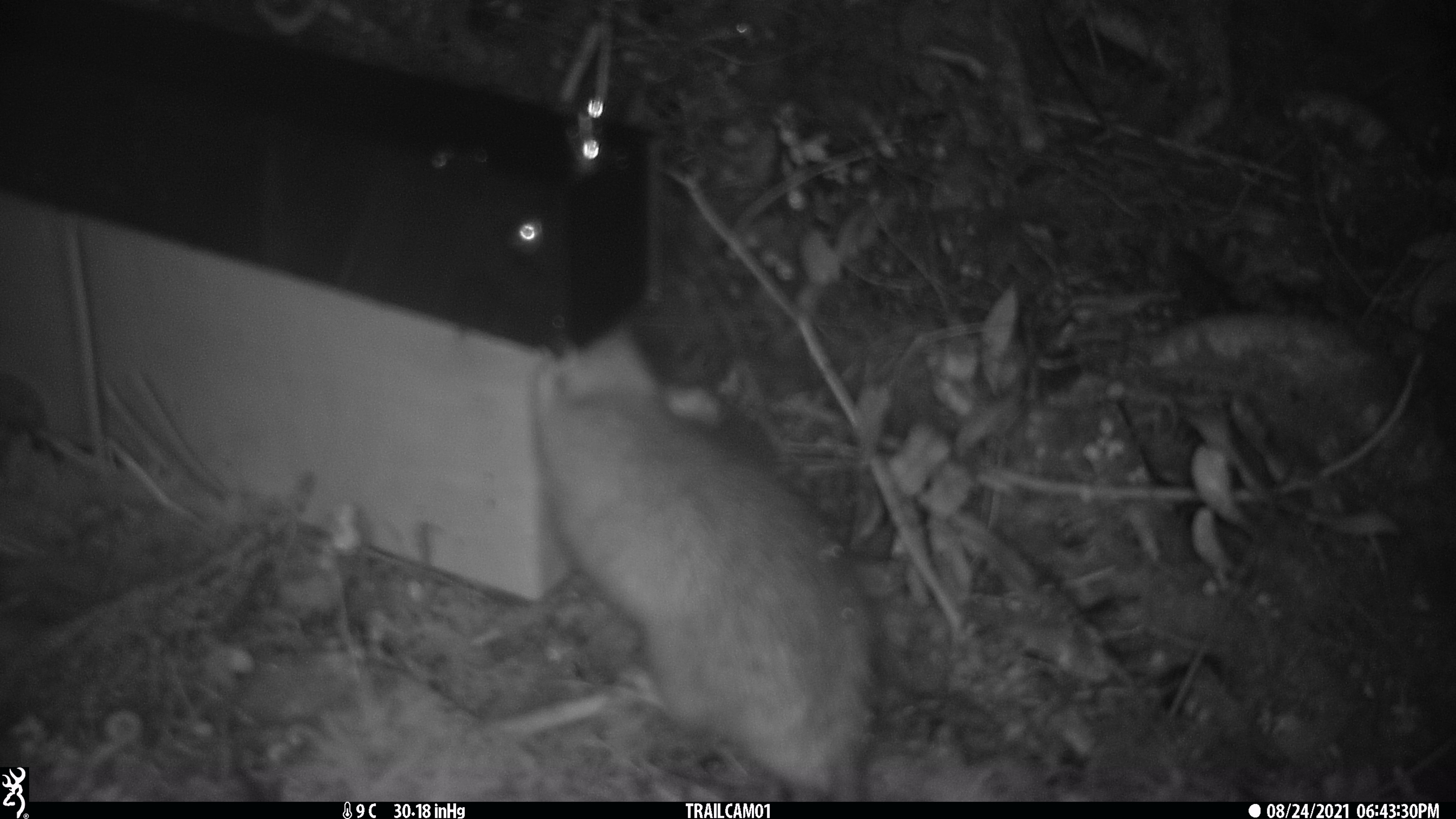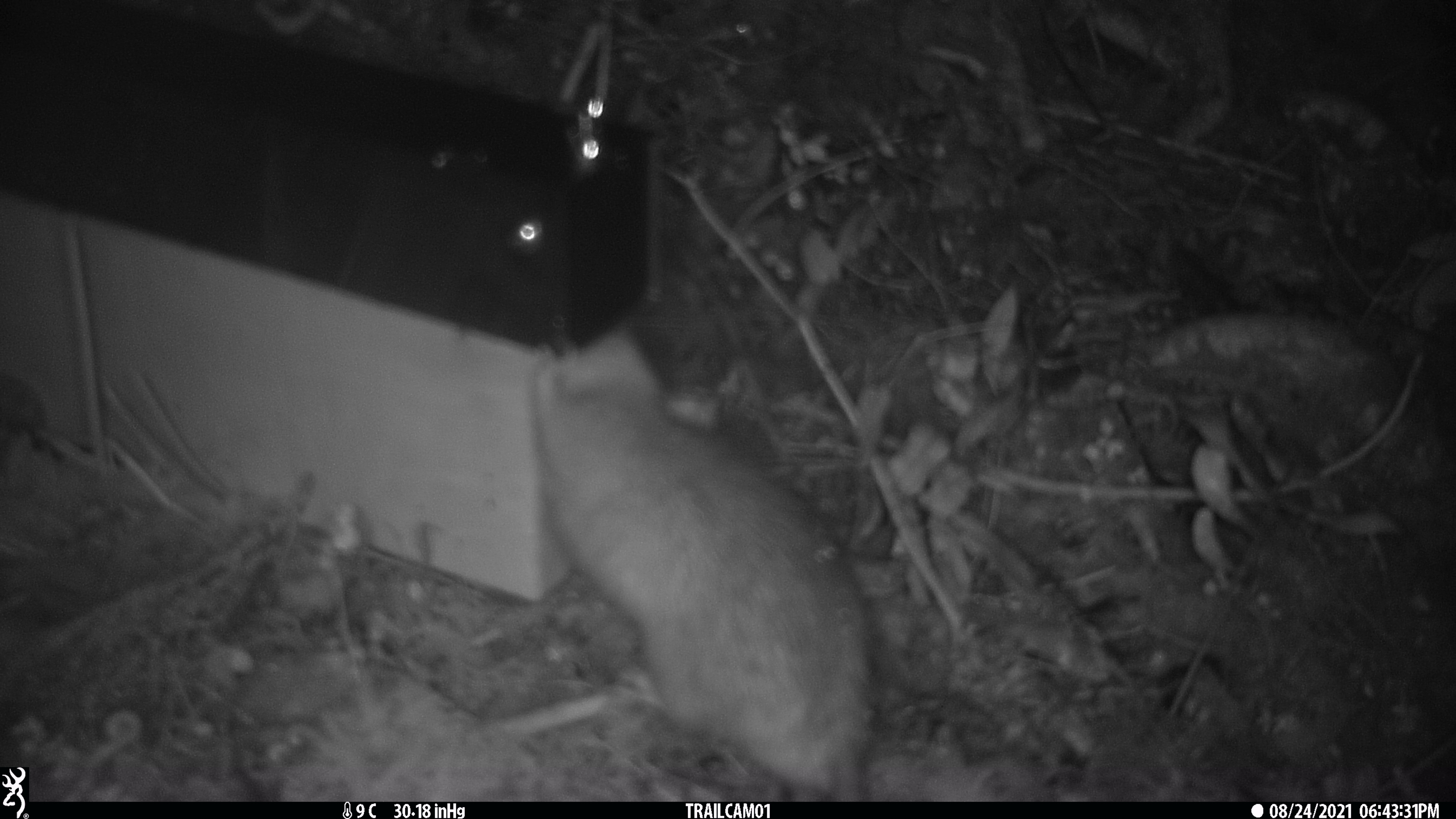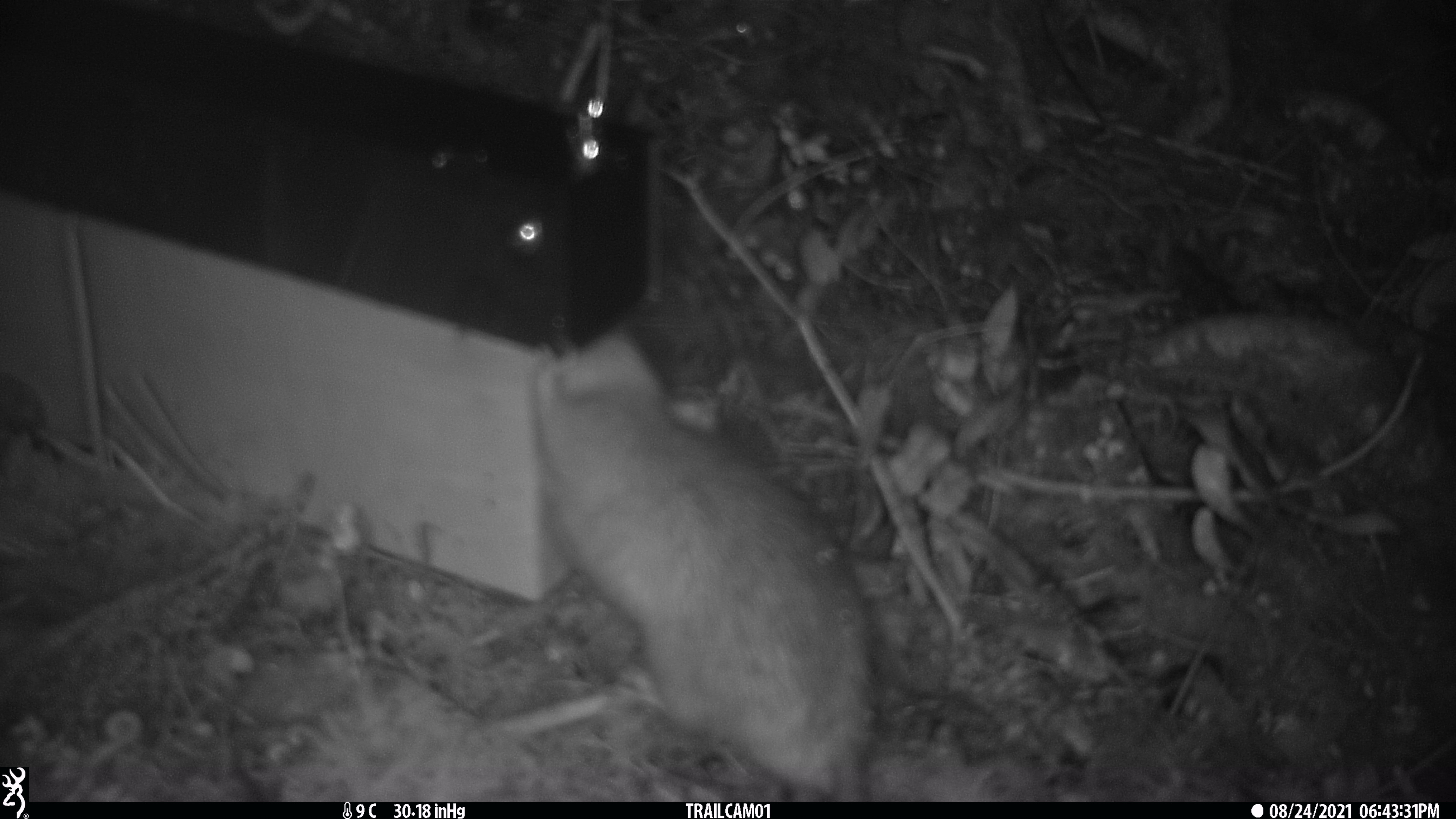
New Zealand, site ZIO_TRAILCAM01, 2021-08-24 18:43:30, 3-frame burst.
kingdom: Animalia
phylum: Chordata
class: Mammalia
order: Rodentia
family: Muridae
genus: Rattus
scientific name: Rattus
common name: rat